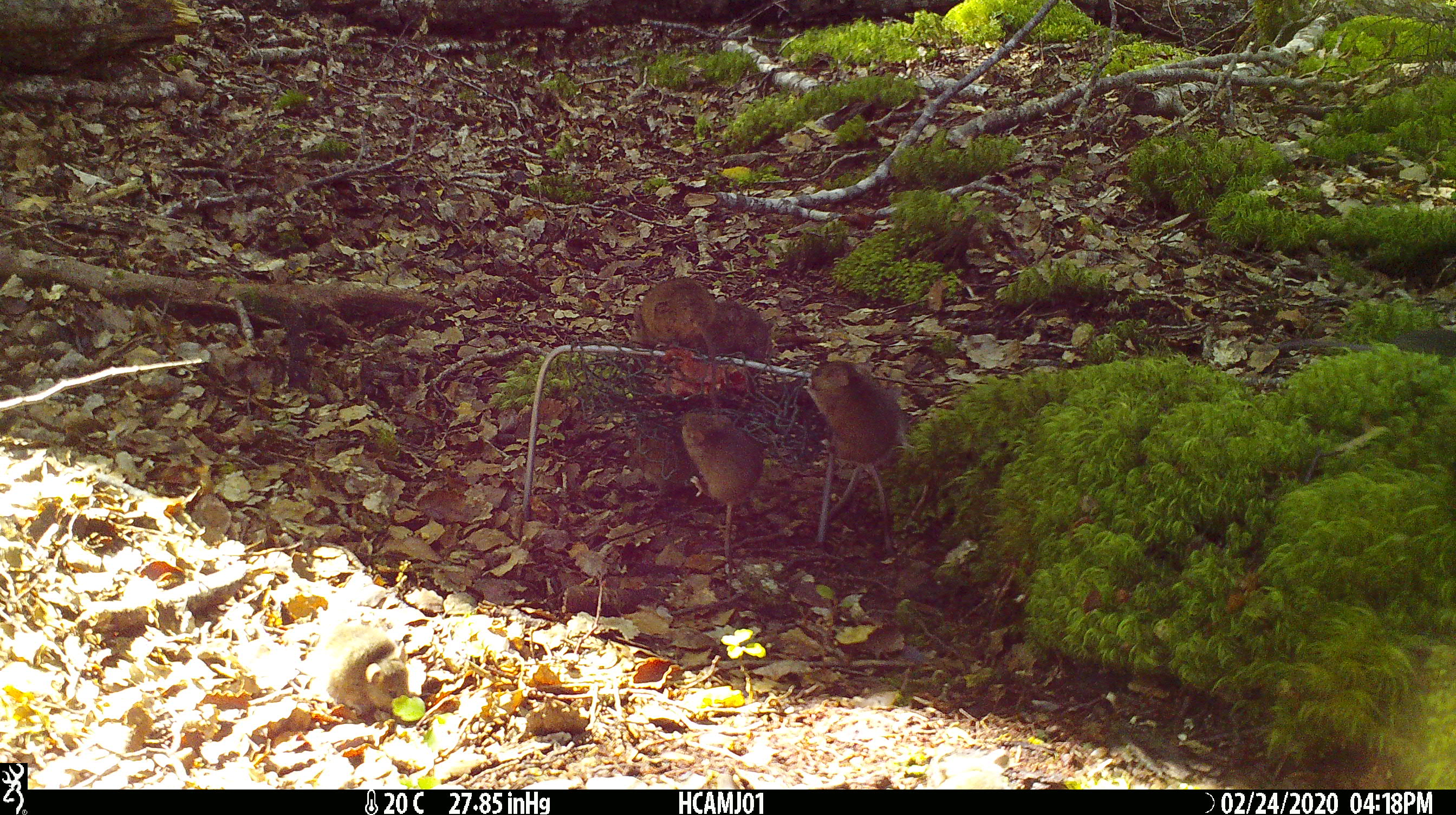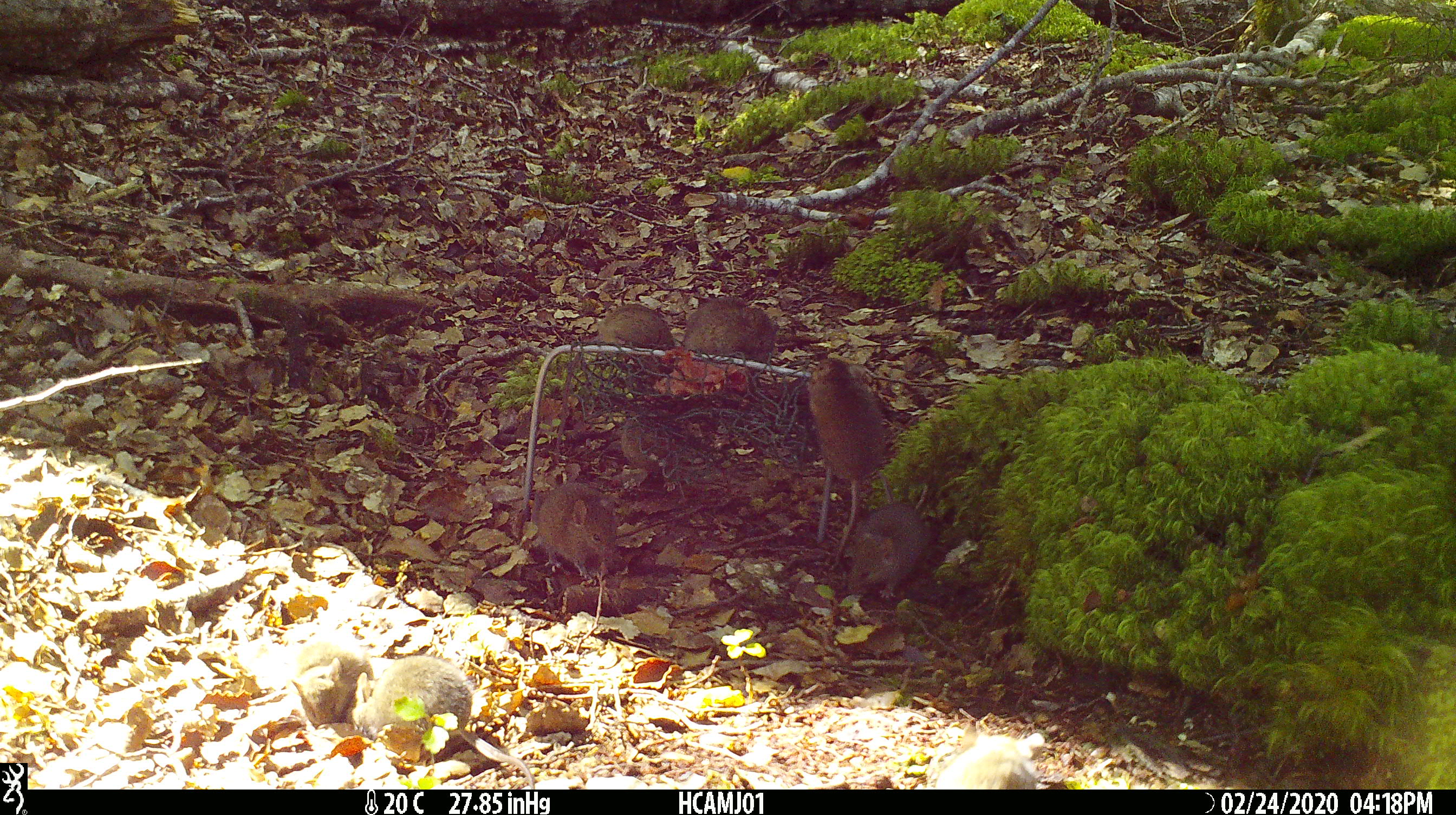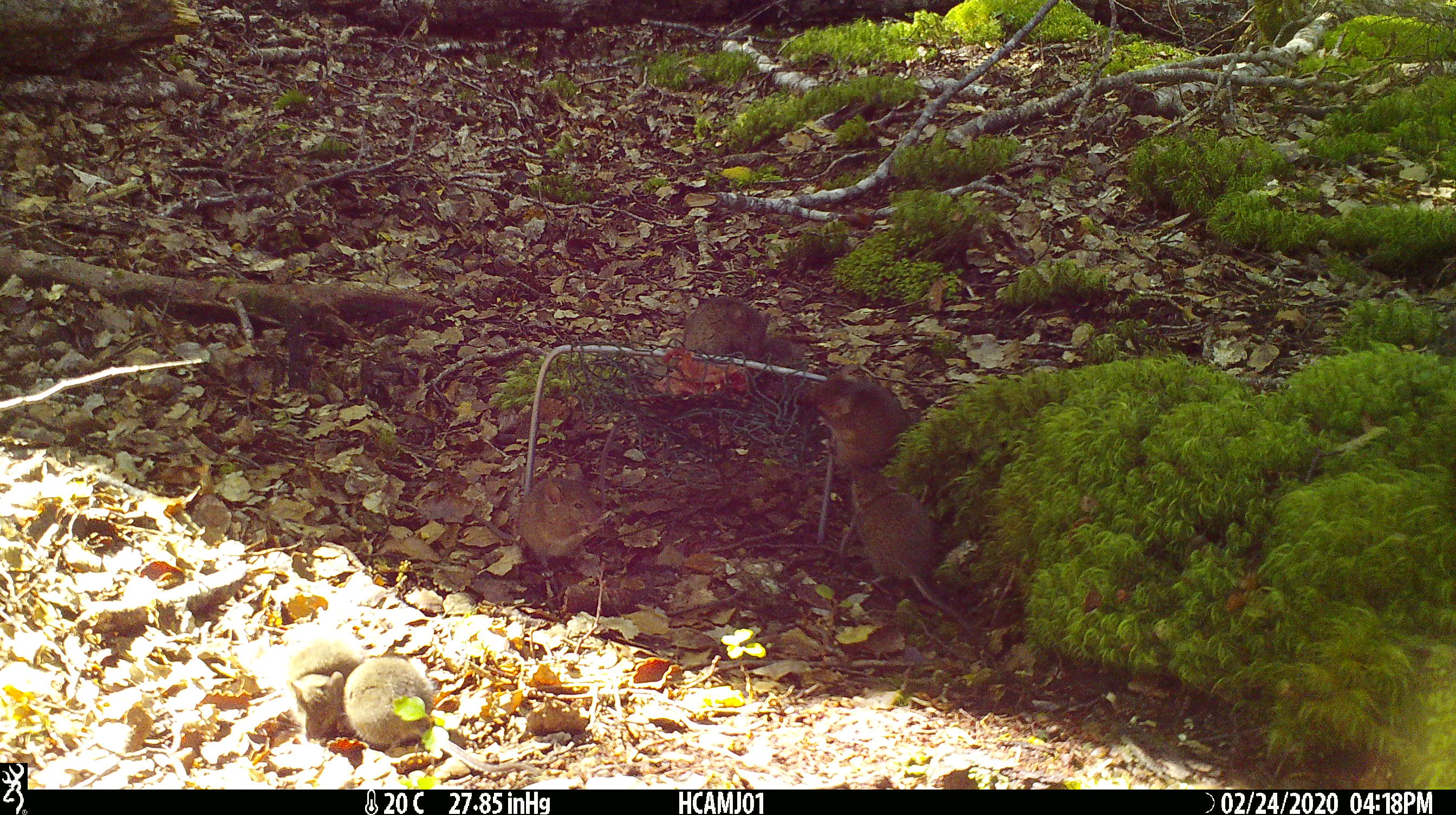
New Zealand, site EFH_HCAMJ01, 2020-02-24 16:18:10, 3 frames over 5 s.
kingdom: Animalia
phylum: Chordata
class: Mammalia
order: Rodentia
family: Muridae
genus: Mus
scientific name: Mus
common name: mouse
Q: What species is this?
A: Mouse (Mus).